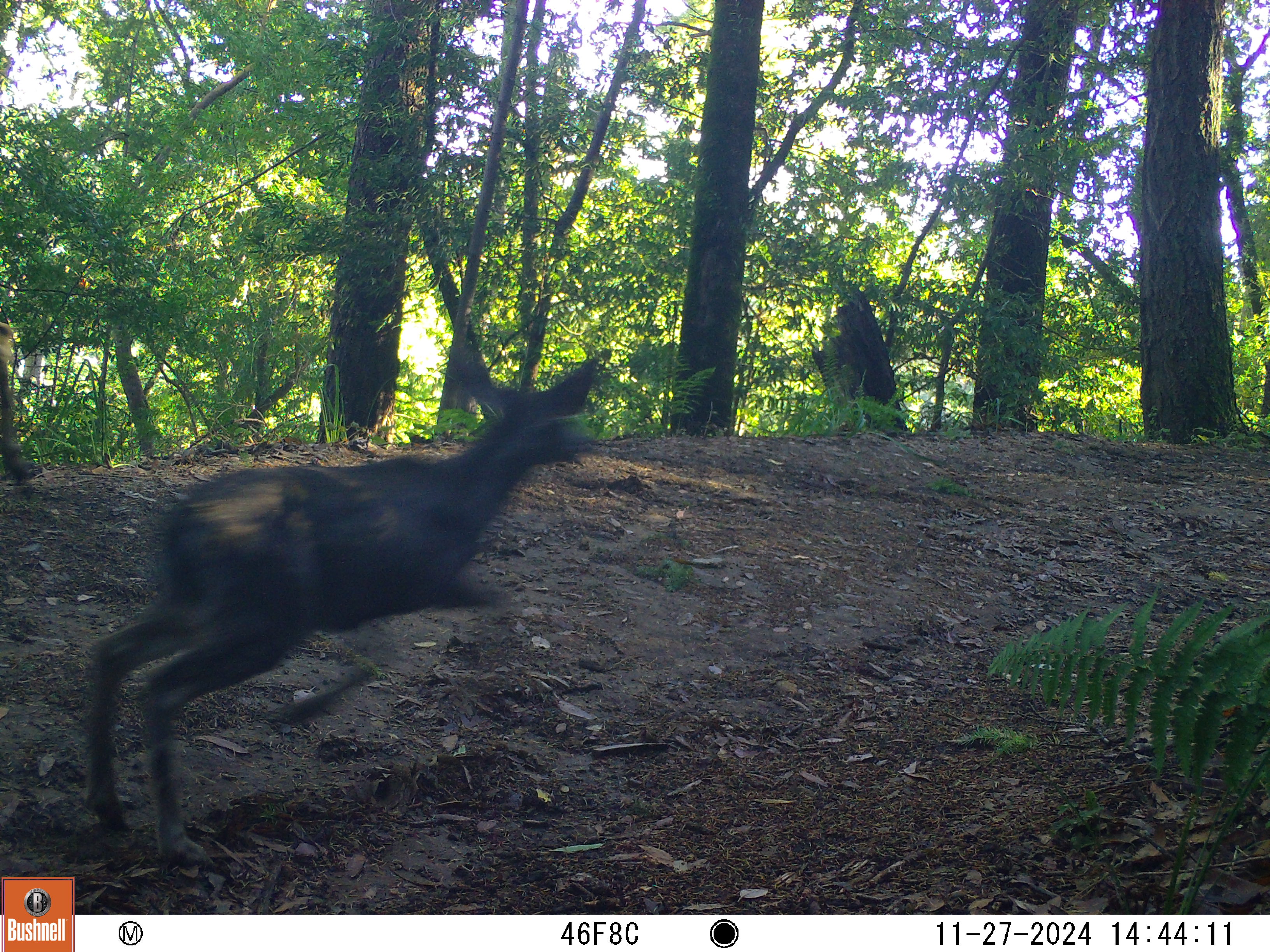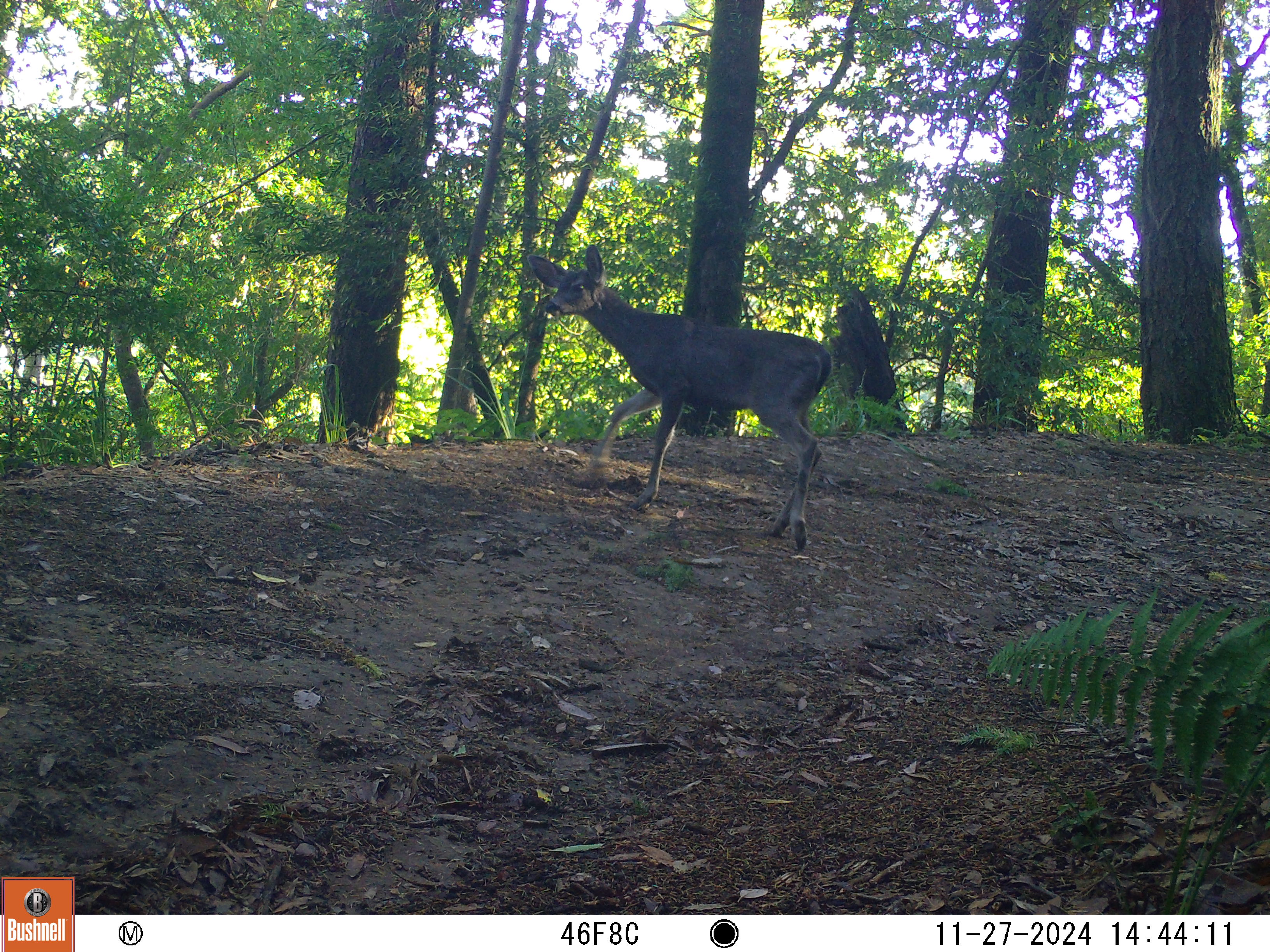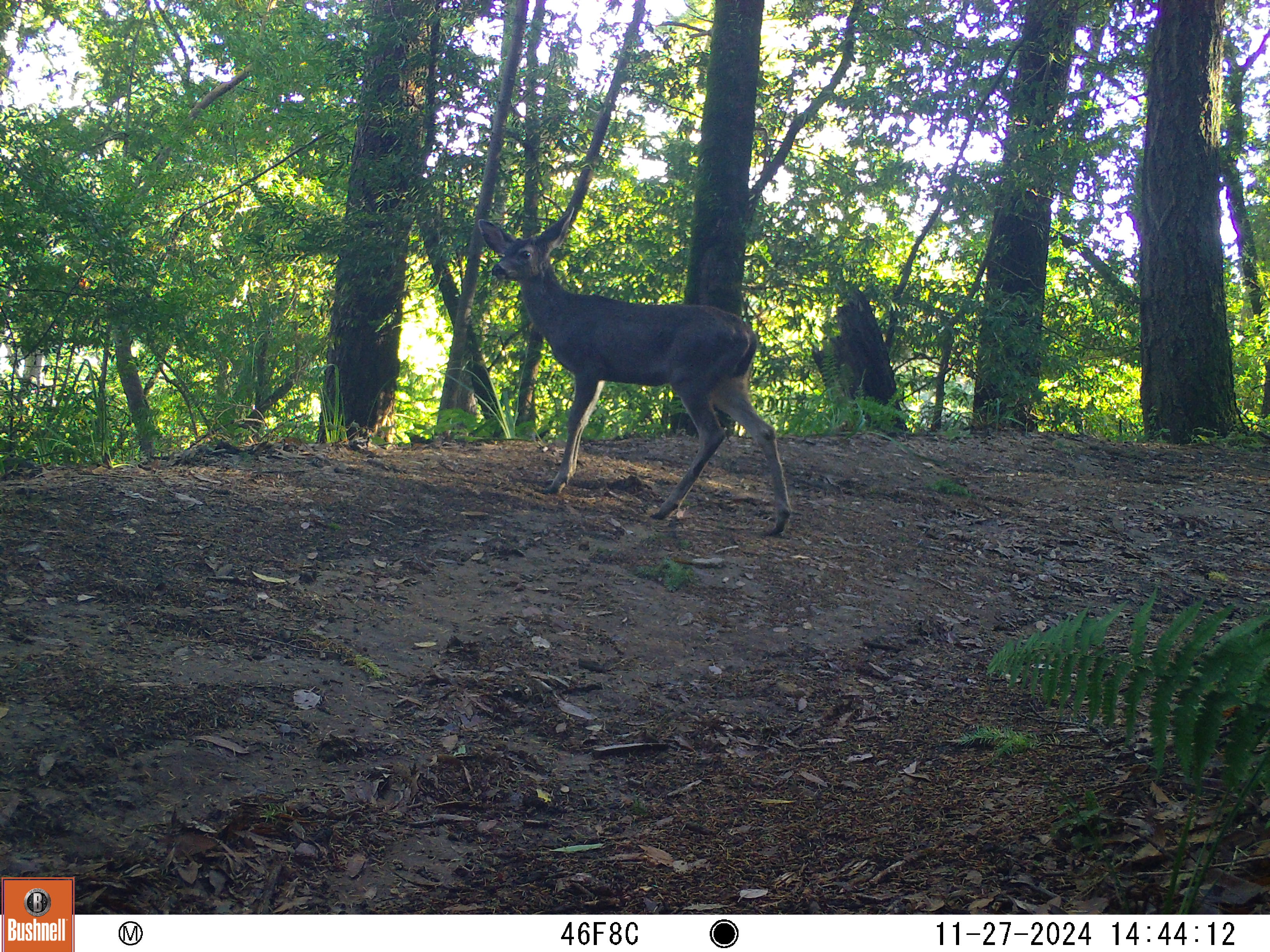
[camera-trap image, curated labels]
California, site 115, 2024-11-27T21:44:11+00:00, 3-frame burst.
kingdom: Animalia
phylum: Chordata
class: Mammalia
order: Artiodactyla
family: Cervidae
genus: Odocoileus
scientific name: Odocoileus hemionus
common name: mule deer